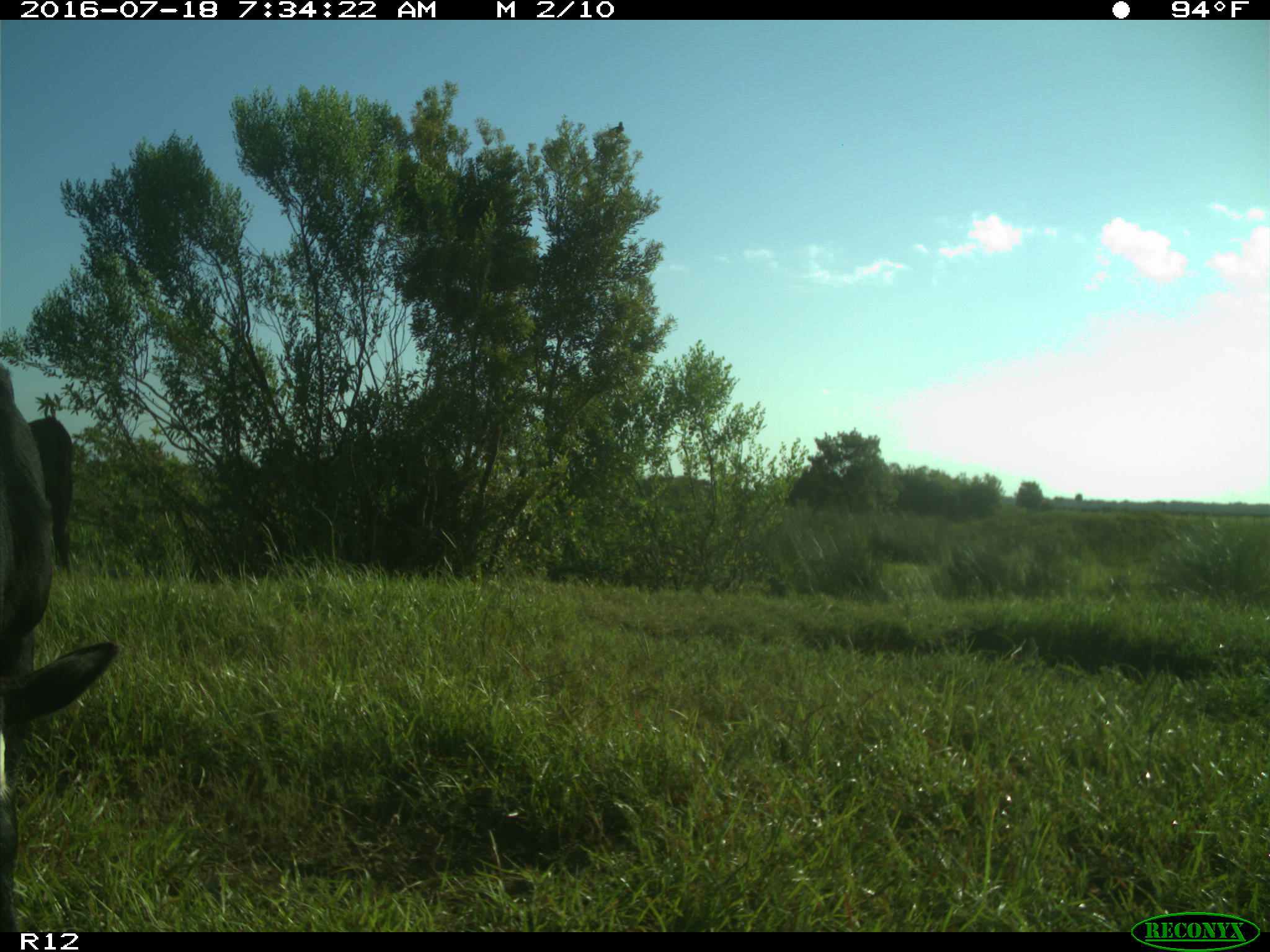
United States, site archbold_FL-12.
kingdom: Animalia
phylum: Chordata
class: Mammalia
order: Artiodactyla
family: Bovidae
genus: Bos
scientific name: Bos taurus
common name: domestic cow